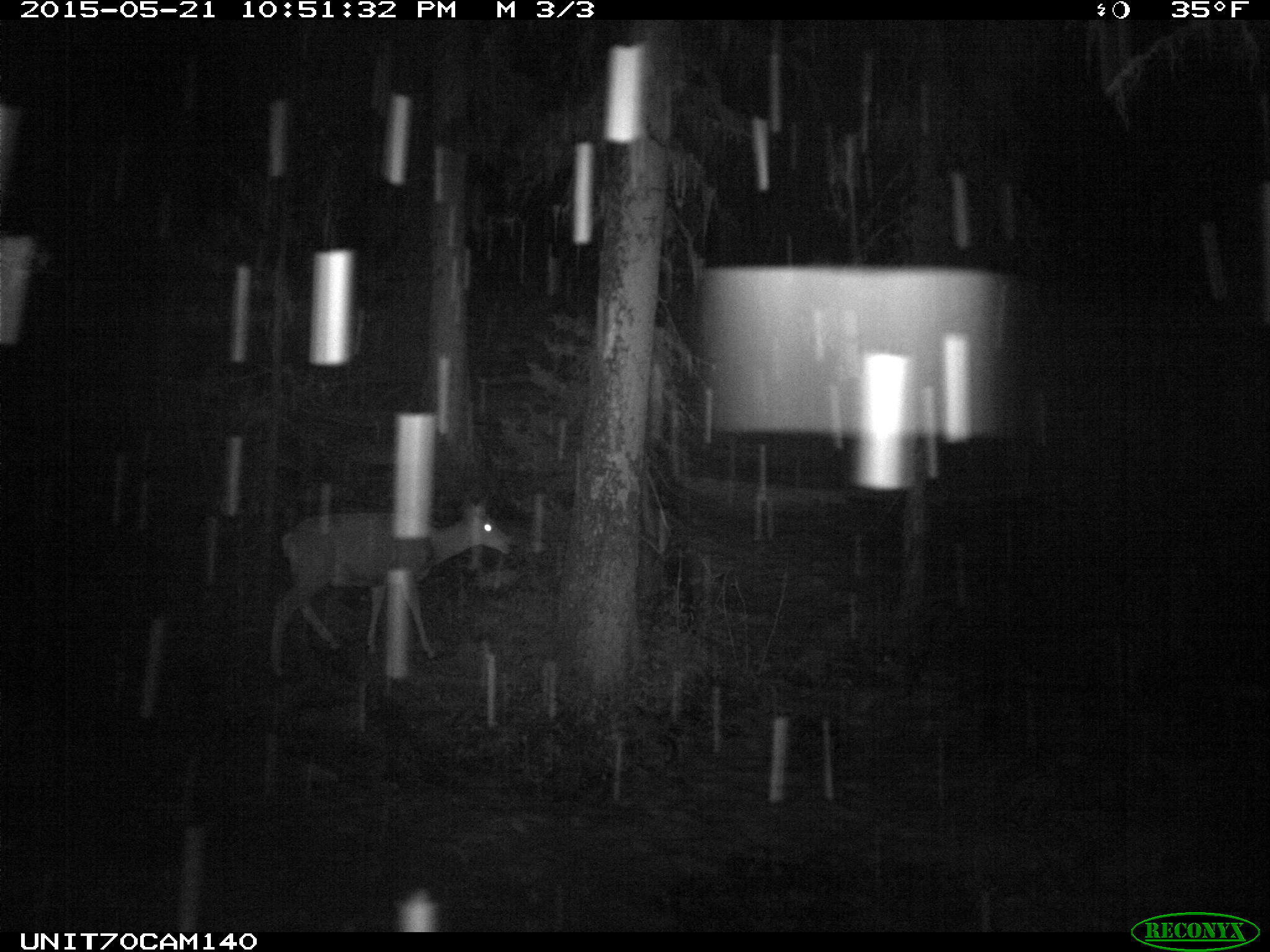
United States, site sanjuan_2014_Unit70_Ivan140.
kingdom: Animalia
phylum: Chordata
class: Mammalia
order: Artiodactyla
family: Cervidae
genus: Odocoileus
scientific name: Odocoileus hemionus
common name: mule deer